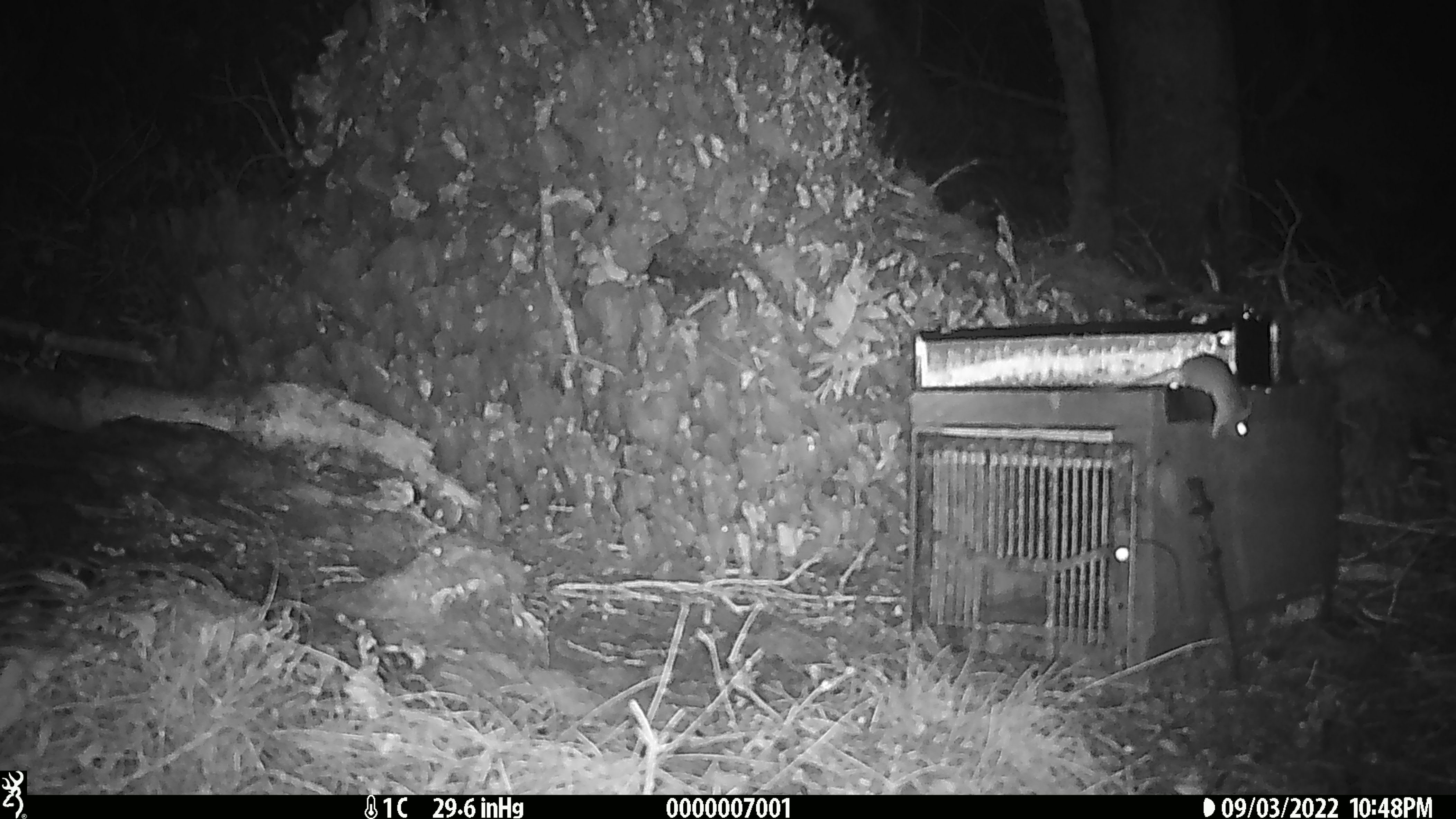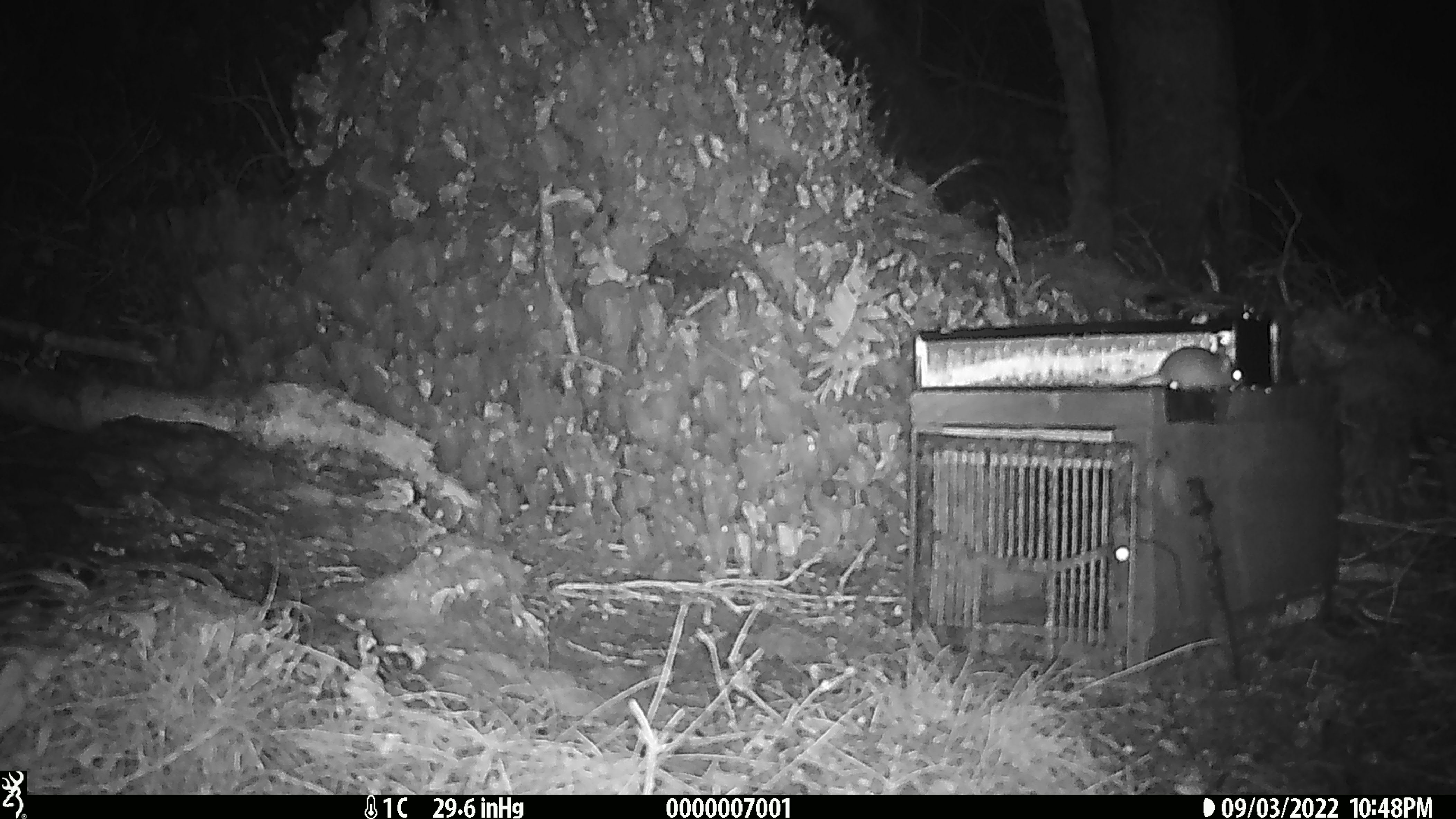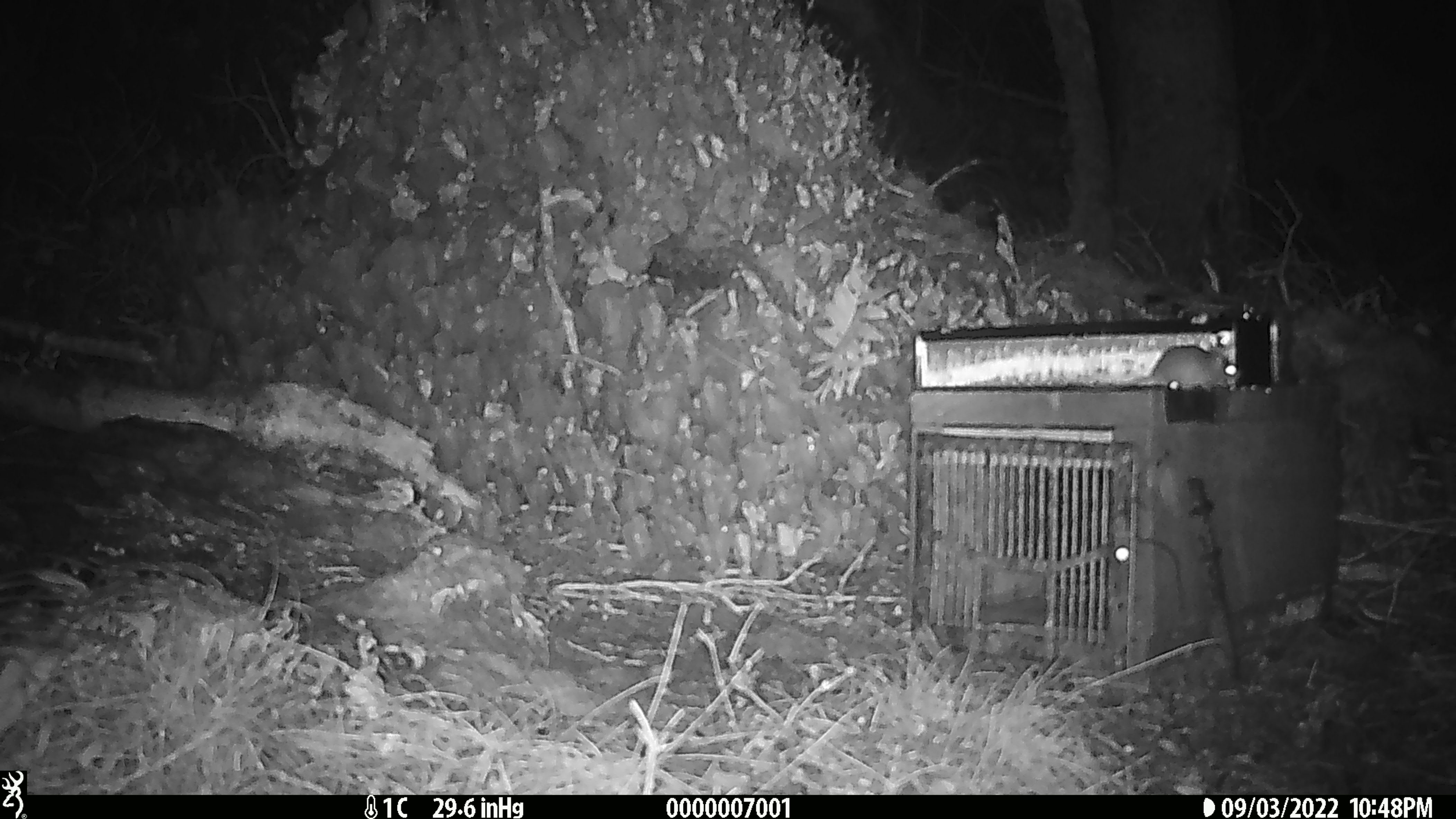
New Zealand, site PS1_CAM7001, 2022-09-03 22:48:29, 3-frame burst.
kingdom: Animalia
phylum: Chordata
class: Mammalia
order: Rodentia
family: Muridae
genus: Mus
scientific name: Mus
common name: mouse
Mouse (Mus).